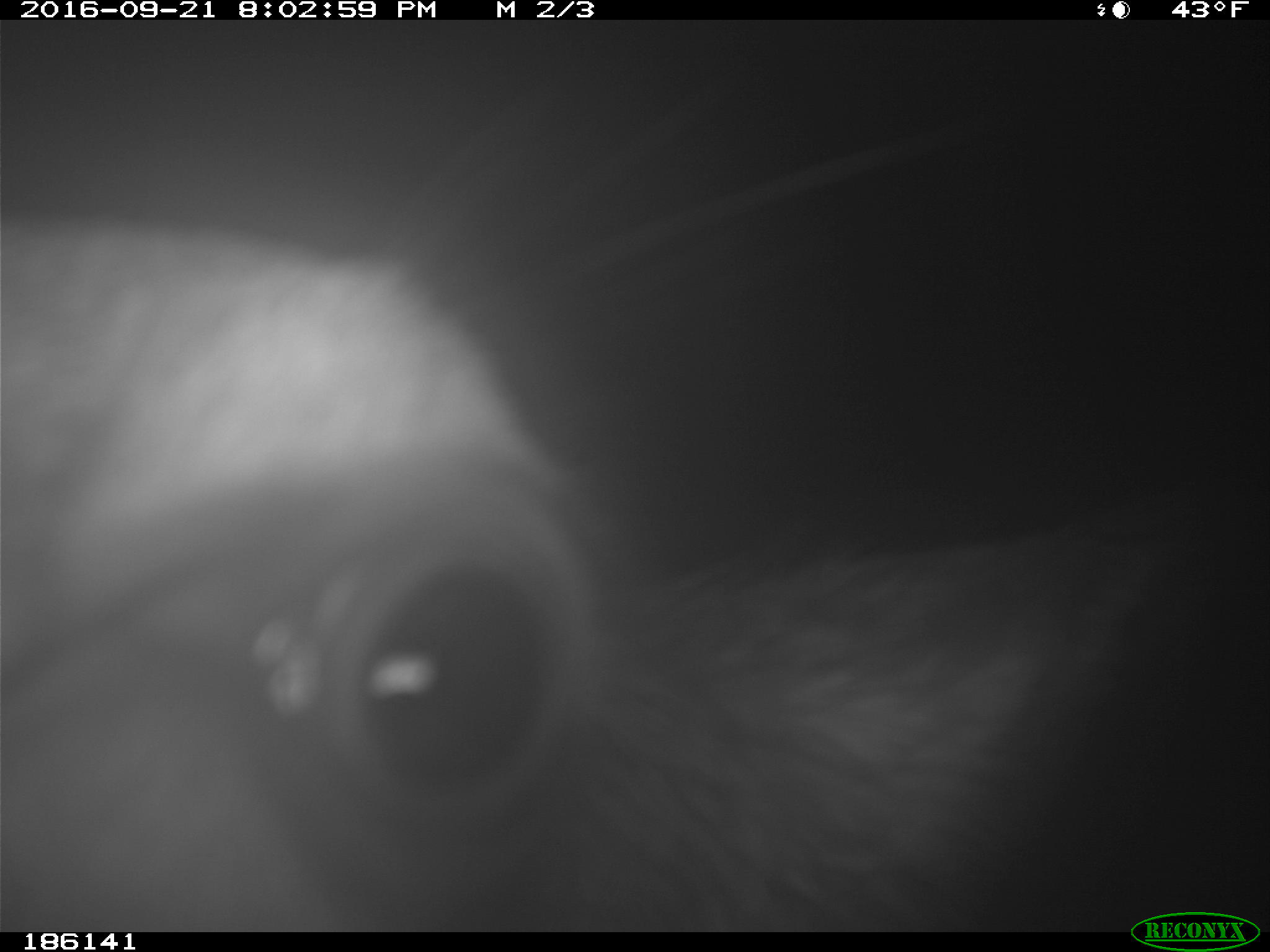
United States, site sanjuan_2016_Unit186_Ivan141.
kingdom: Animalia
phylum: Chordata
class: Mammalia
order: Artiodactyla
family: Cervidae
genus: Cervus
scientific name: Cervus elaphus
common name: red deer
Cervus elaphus (red deer).